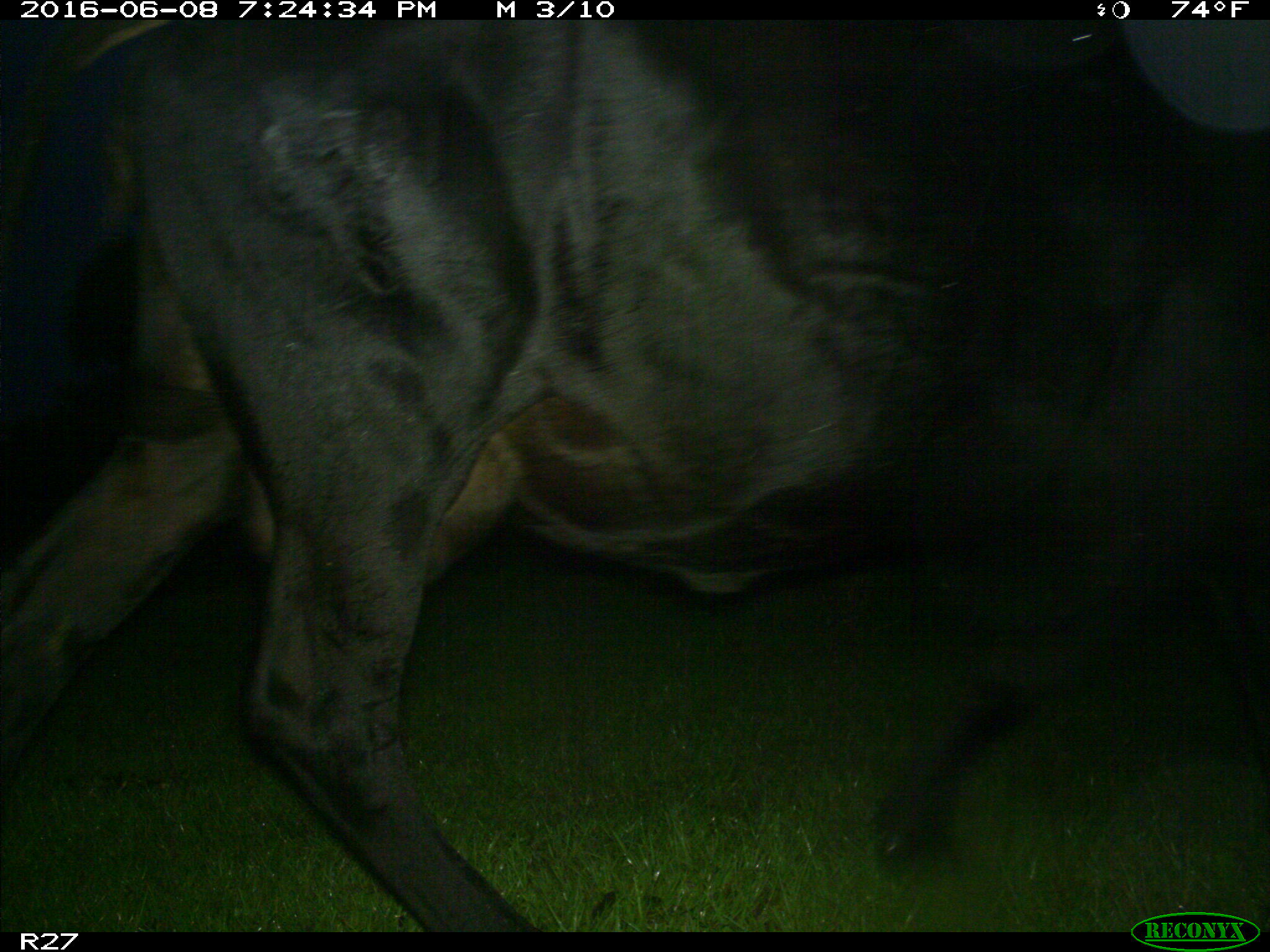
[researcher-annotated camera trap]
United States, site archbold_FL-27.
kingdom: Animalia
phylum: Chordata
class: Mammalia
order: Artiodactyla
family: Bovidae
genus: Bos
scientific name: Bos taurus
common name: domestic cow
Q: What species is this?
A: Bos taurus (domestic cow).